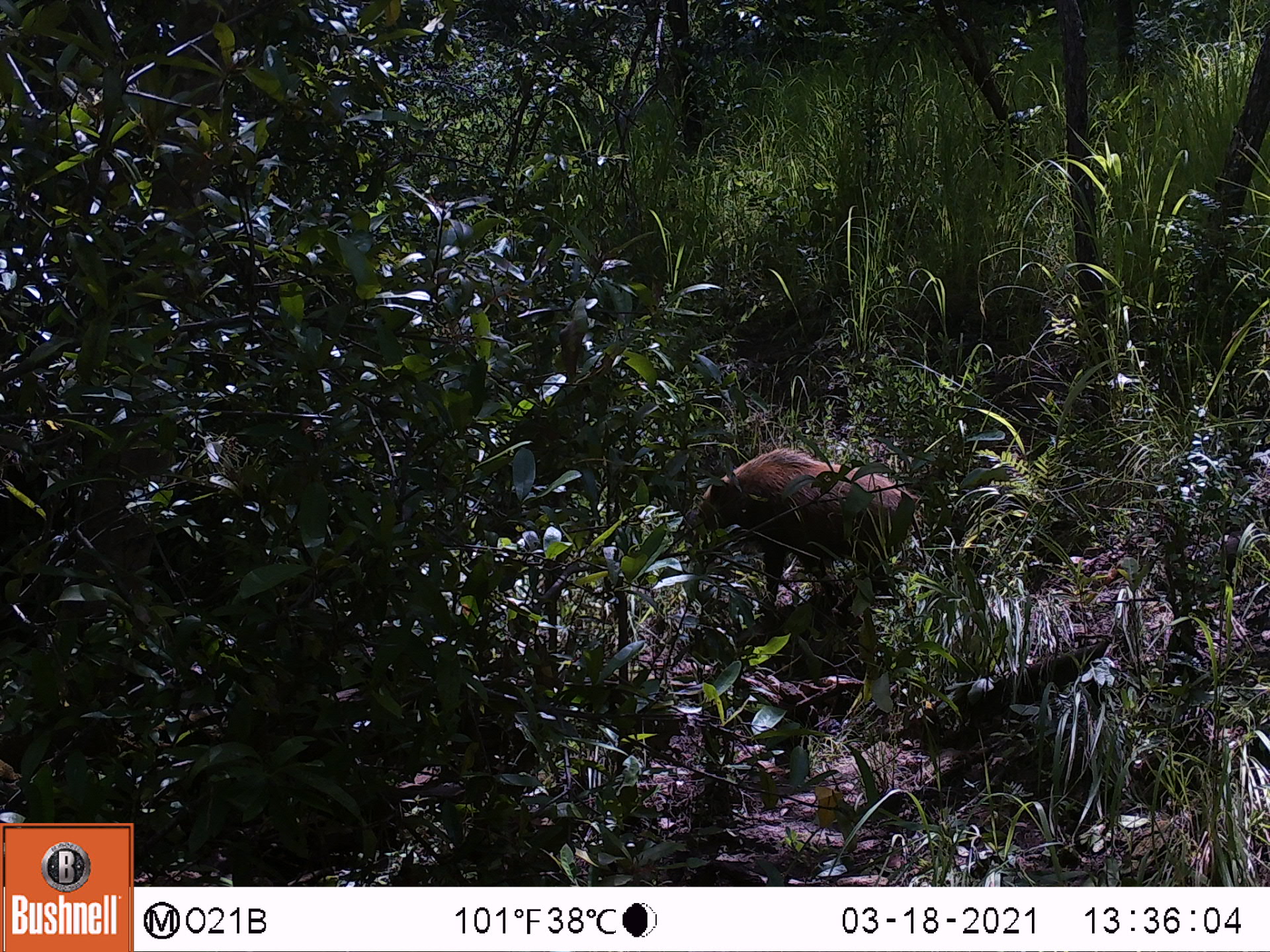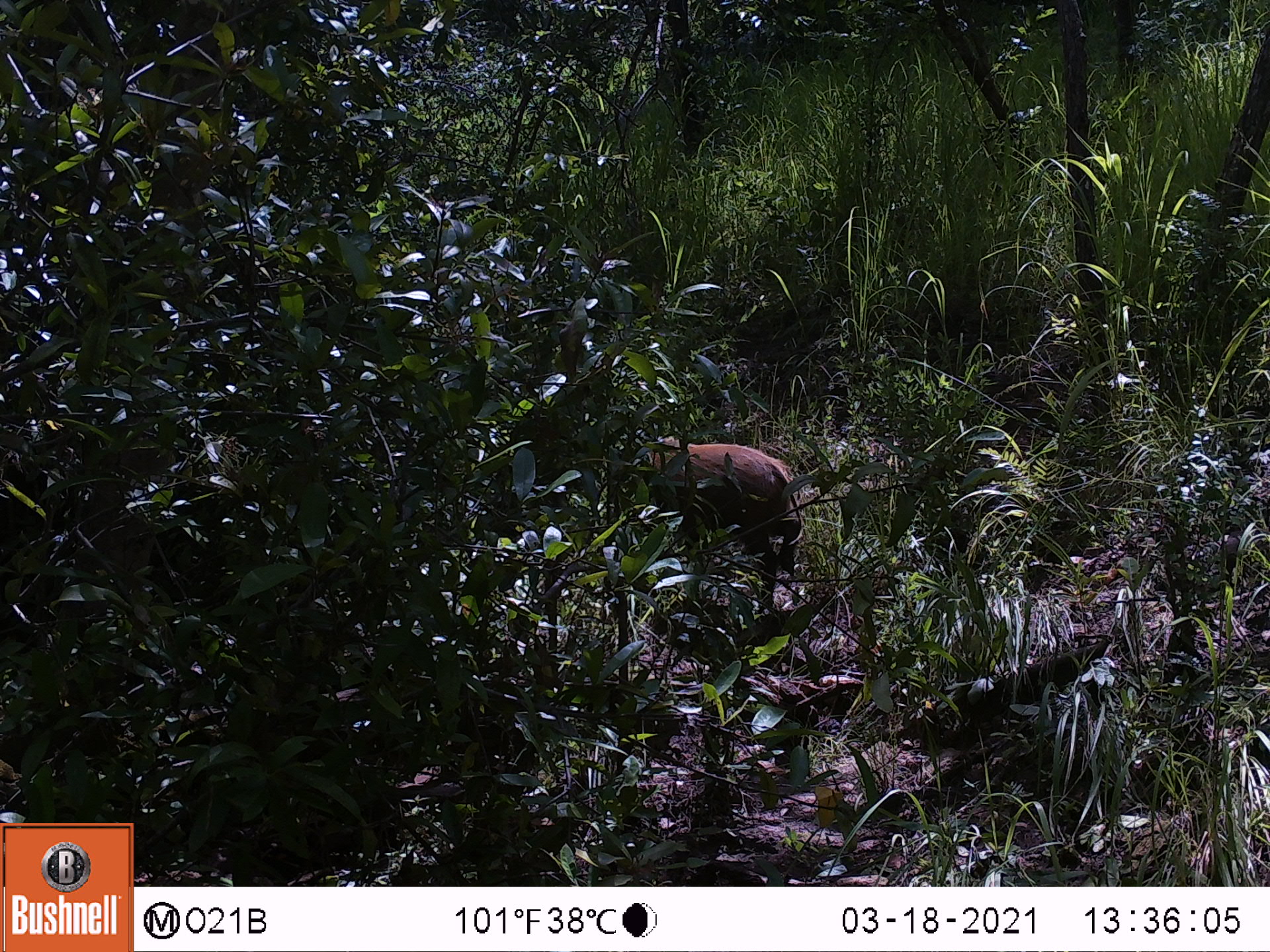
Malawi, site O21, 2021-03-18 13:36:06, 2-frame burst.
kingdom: Animalia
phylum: Chordata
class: Mammalia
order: Artiodactyla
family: Suidae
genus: Potamochoerus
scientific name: Potamochoerus larvatus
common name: bushpig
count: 1